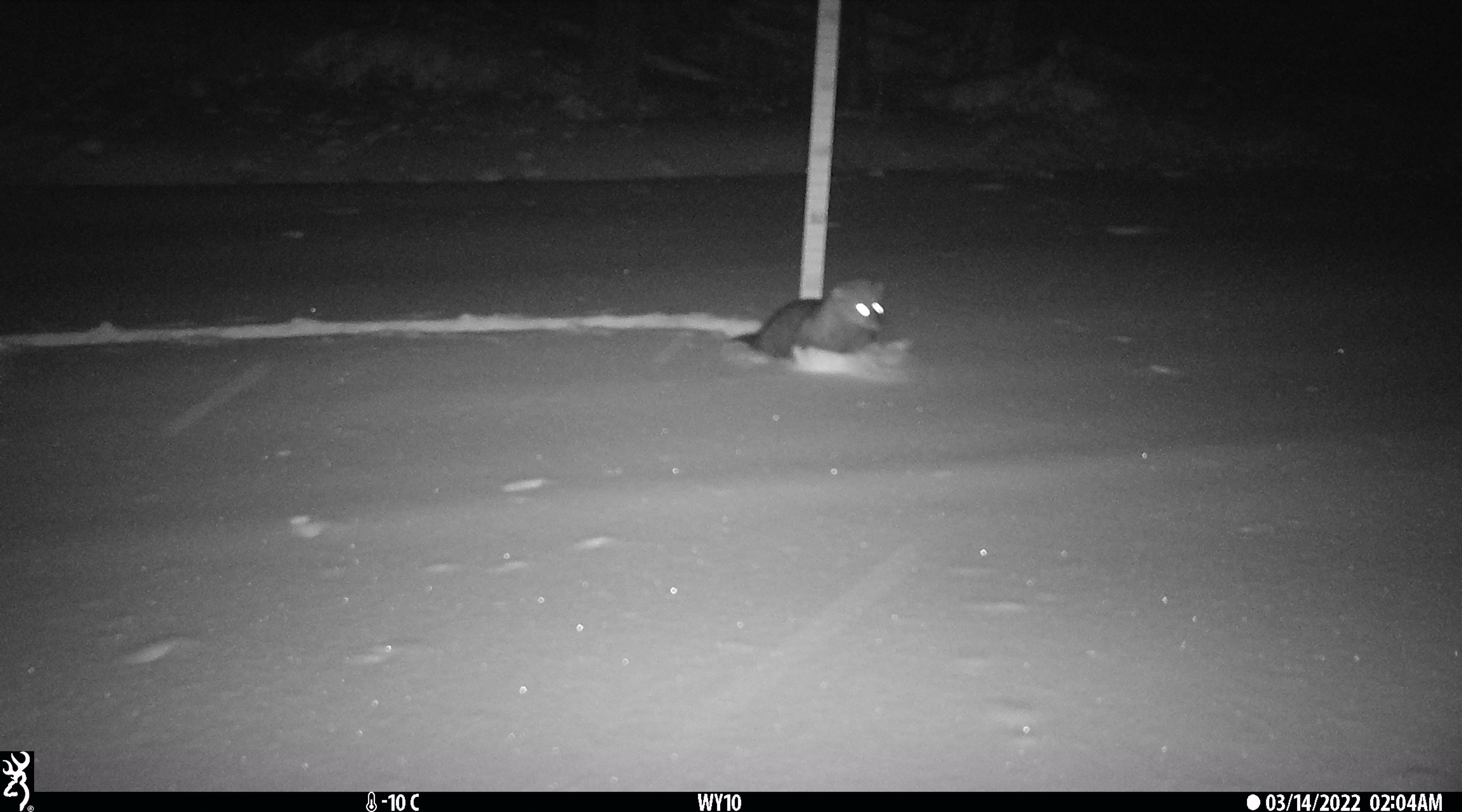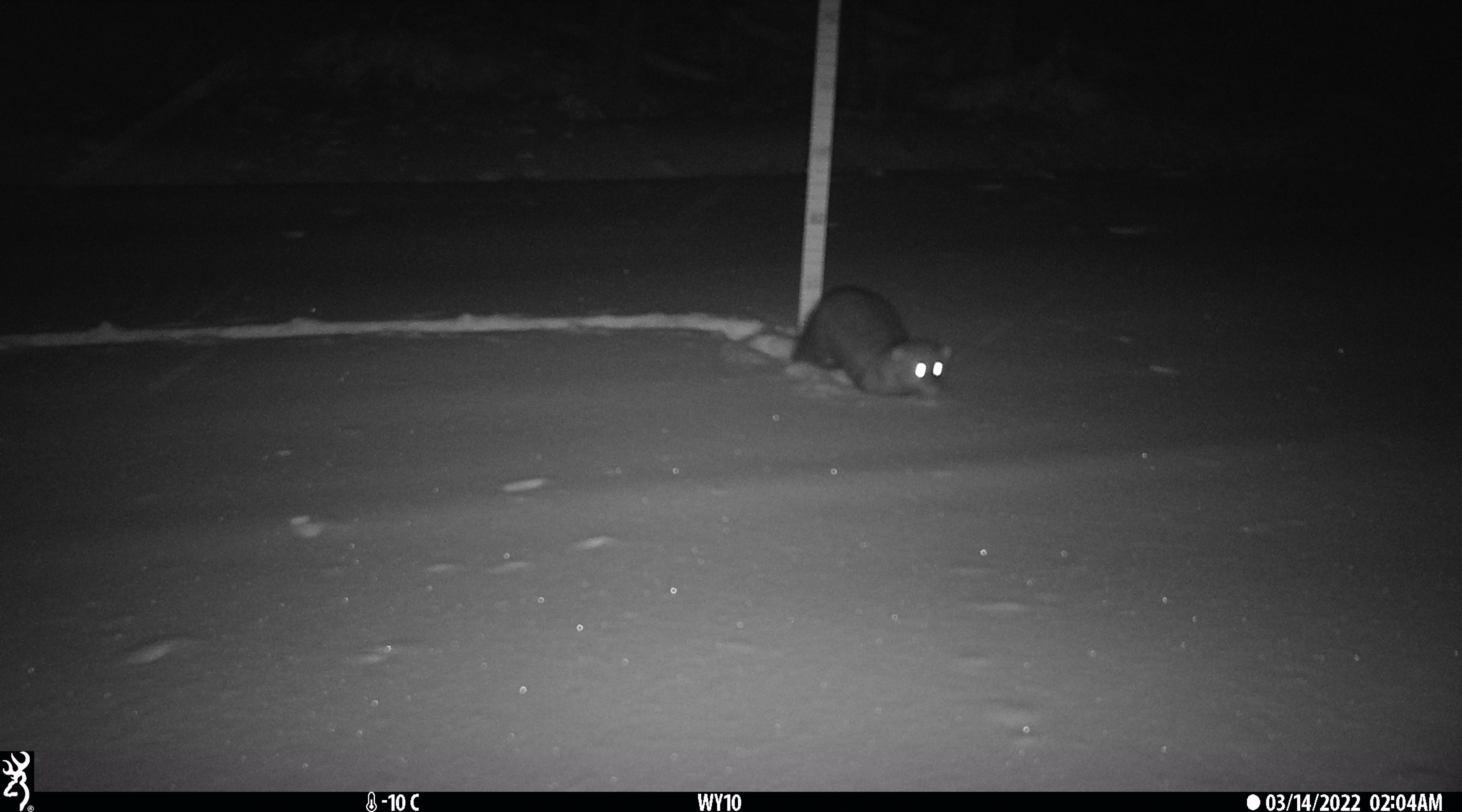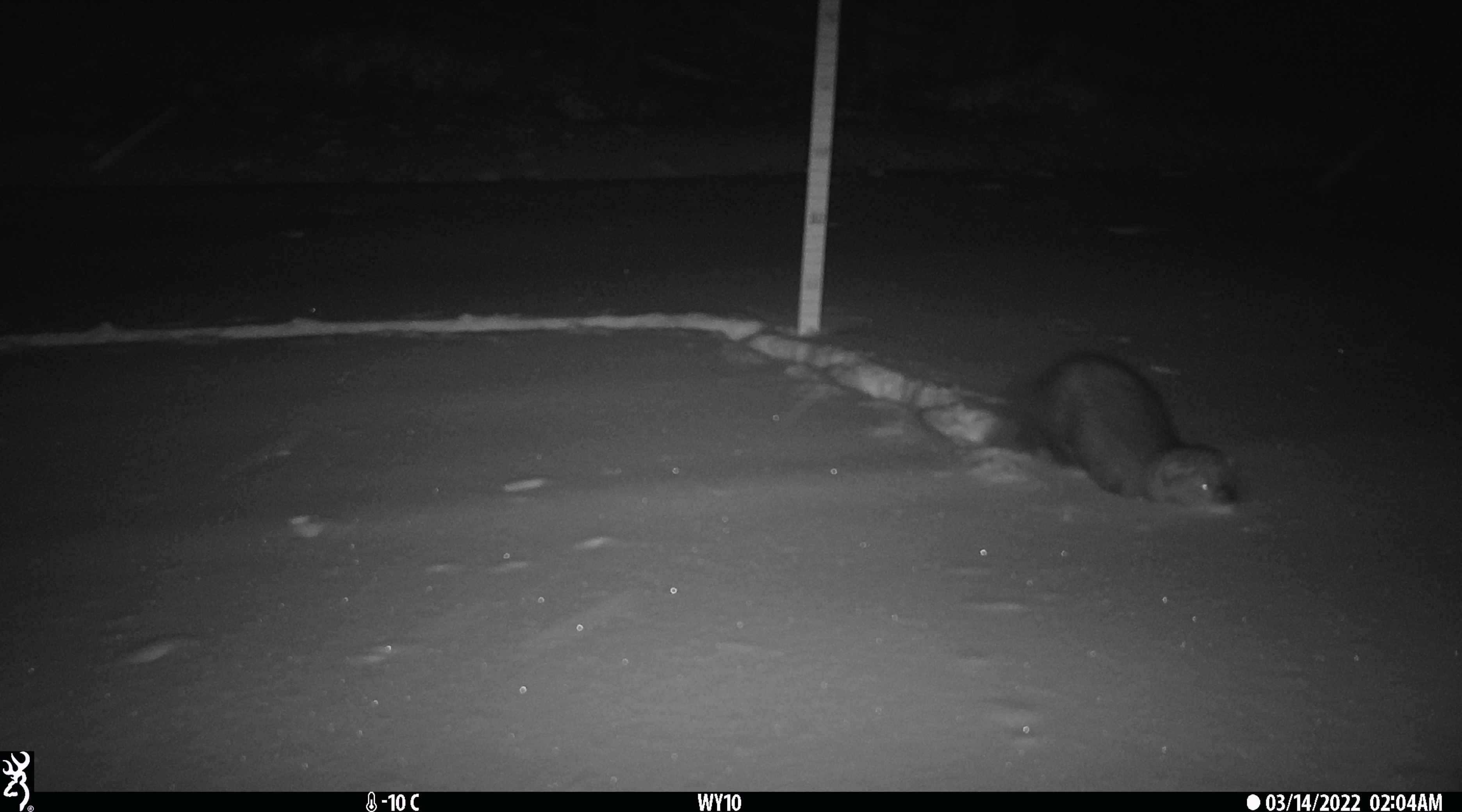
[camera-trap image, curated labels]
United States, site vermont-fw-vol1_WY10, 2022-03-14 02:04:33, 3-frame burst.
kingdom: Animalia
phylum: Chordata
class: Mammalia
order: Carnivora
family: Mustelidae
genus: Pekania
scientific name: Pekania pennanti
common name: fisher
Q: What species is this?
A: Fisher (Pekania pennanti).